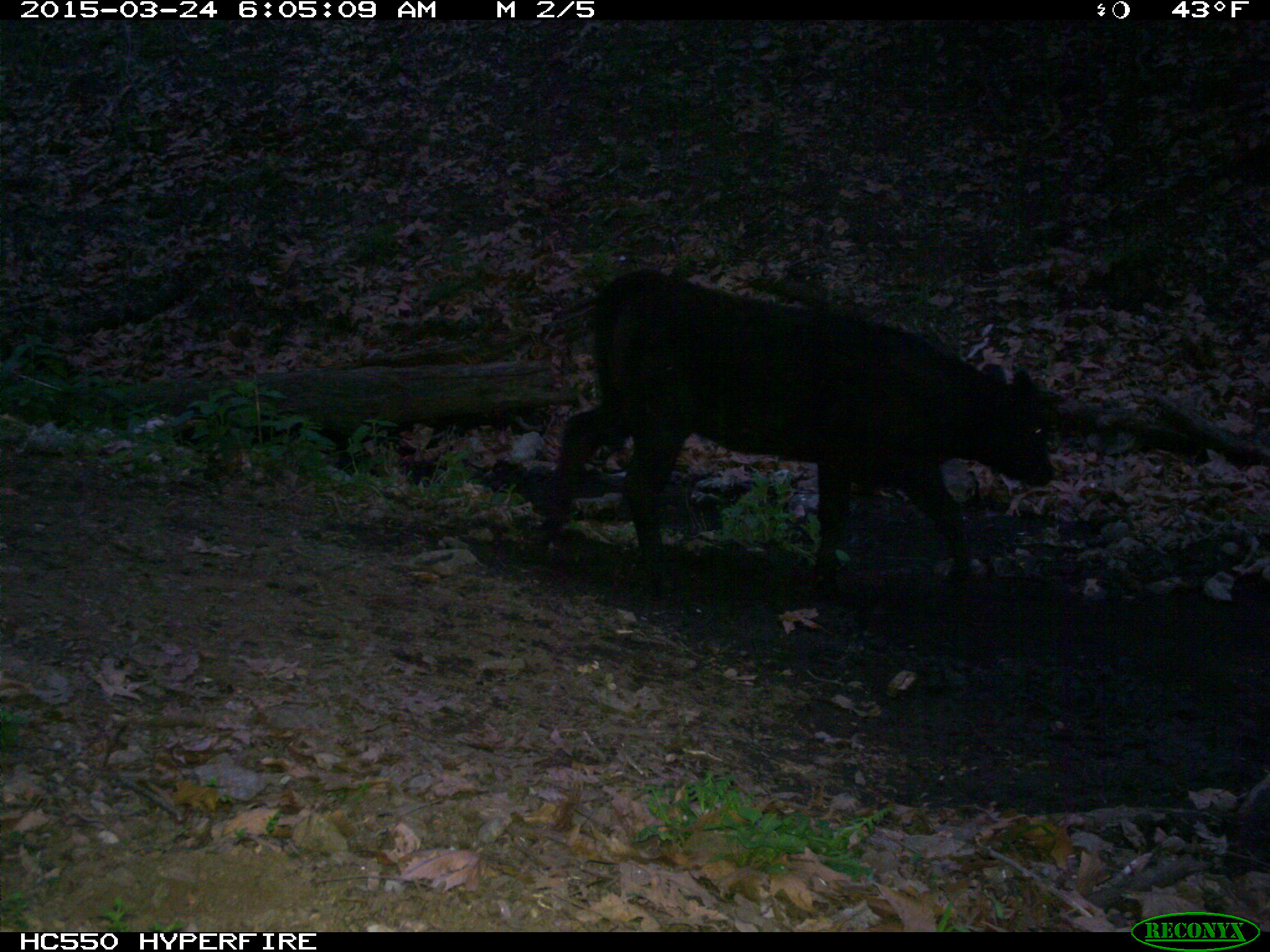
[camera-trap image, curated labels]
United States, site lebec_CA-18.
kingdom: Animalia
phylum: Chordata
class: Mammalia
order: Artiodactyla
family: Bovidae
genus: Bos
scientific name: Bos taurus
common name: domestic cow